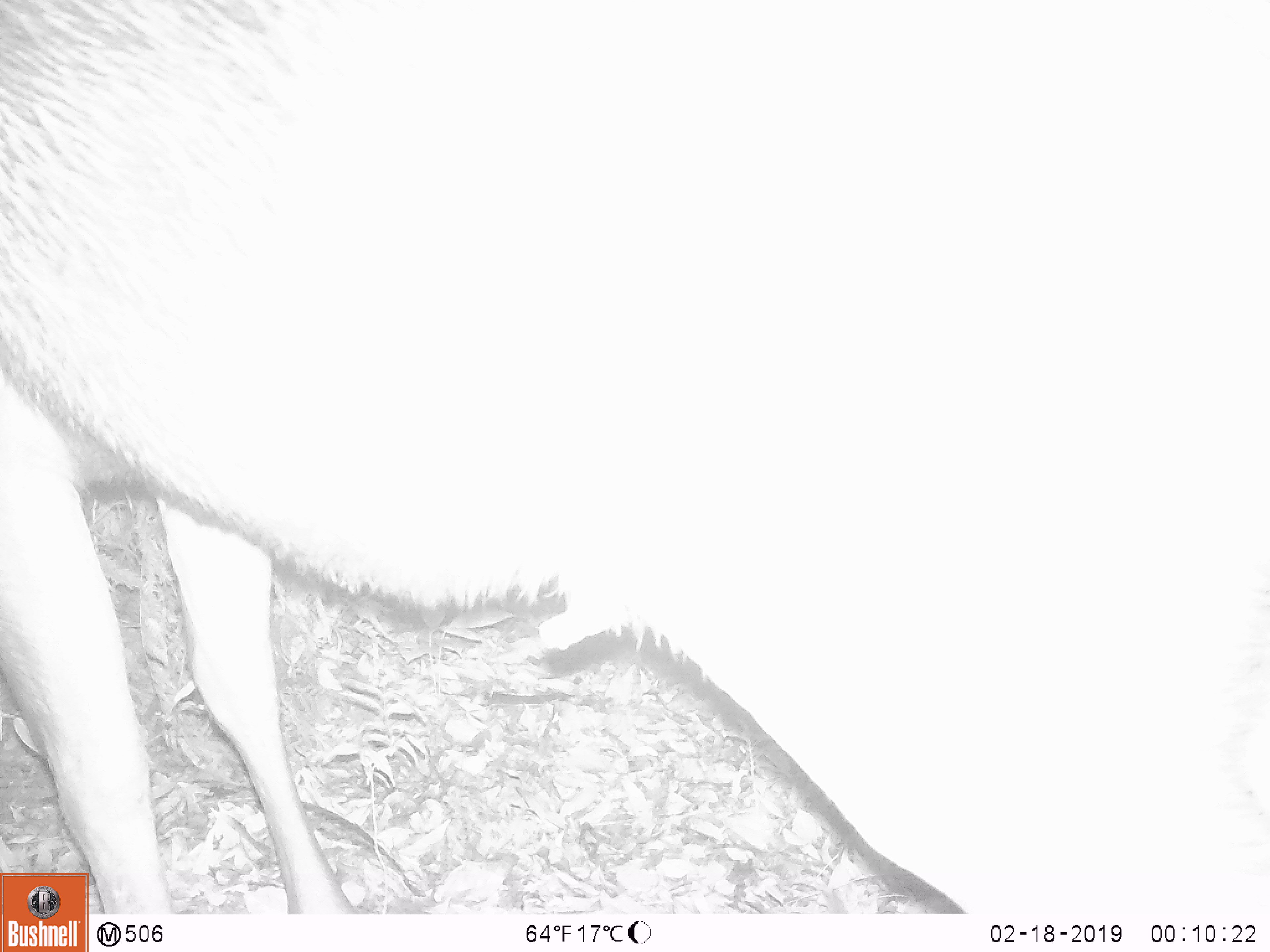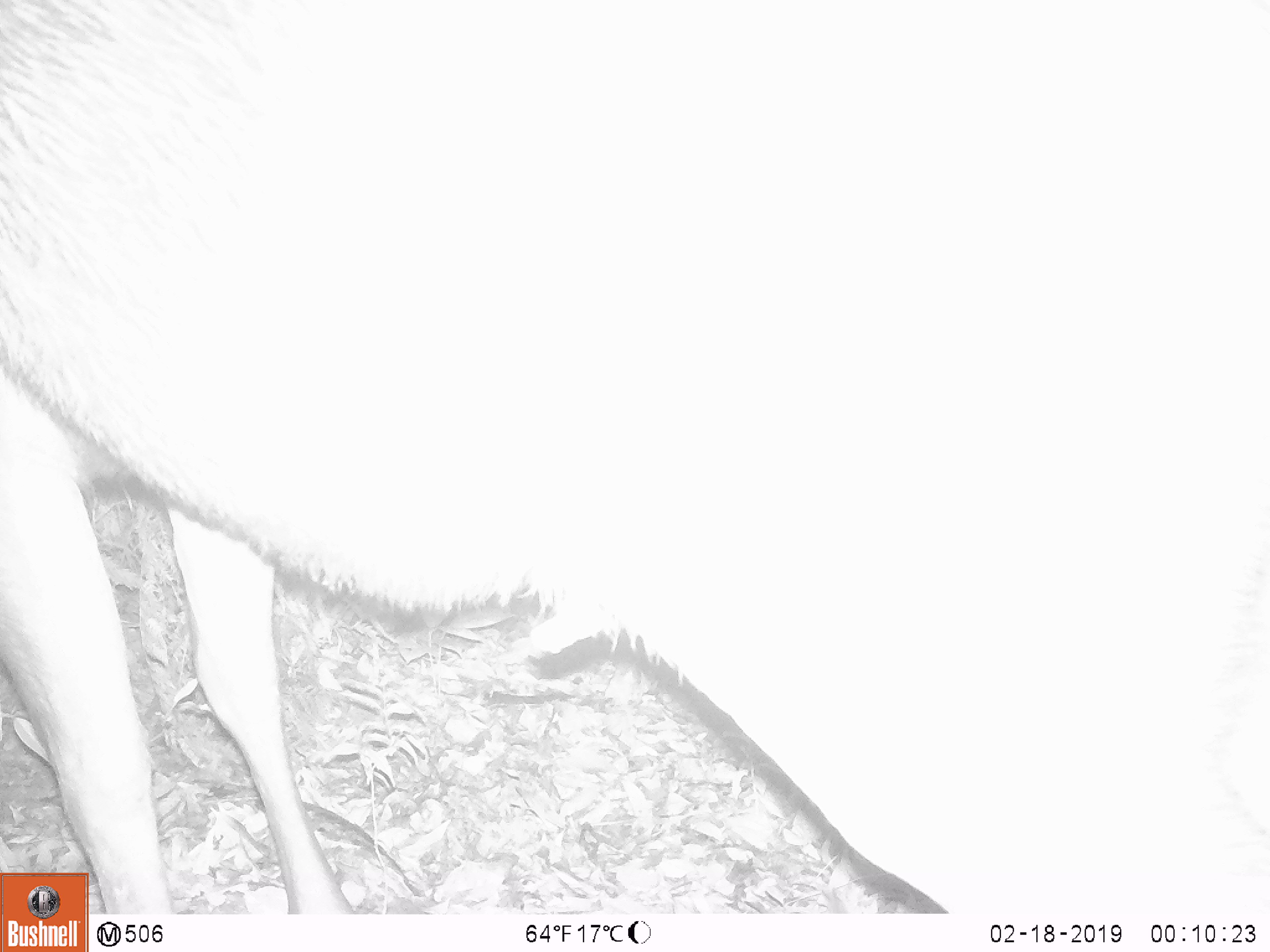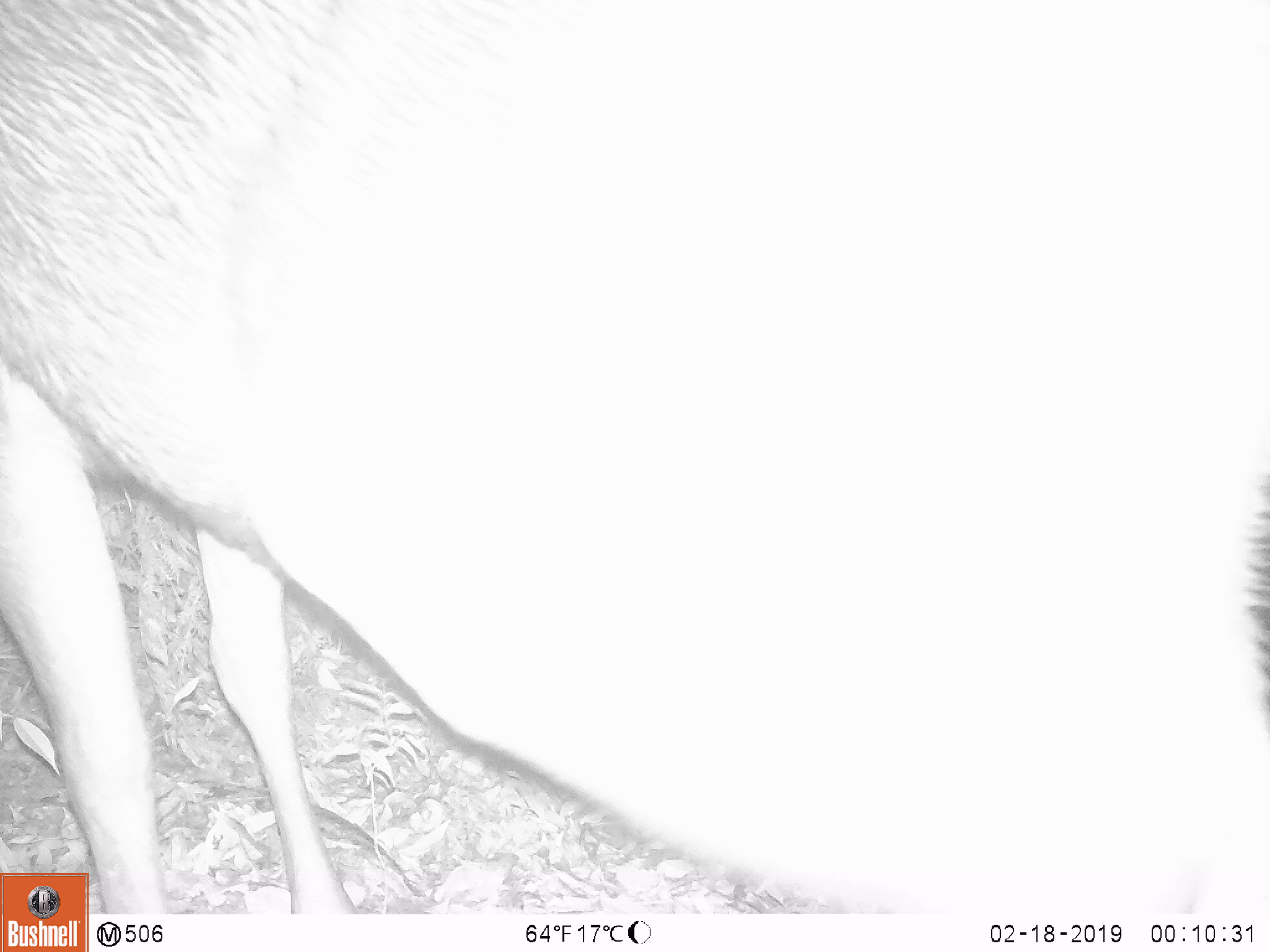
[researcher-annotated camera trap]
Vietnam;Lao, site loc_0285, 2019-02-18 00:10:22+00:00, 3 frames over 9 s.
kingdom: Animalia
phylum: Chordata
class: Mammalia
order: Artiodactyla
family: Cervidae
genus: Rusa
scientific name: Rusa unicolor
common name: sambar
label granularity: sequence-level